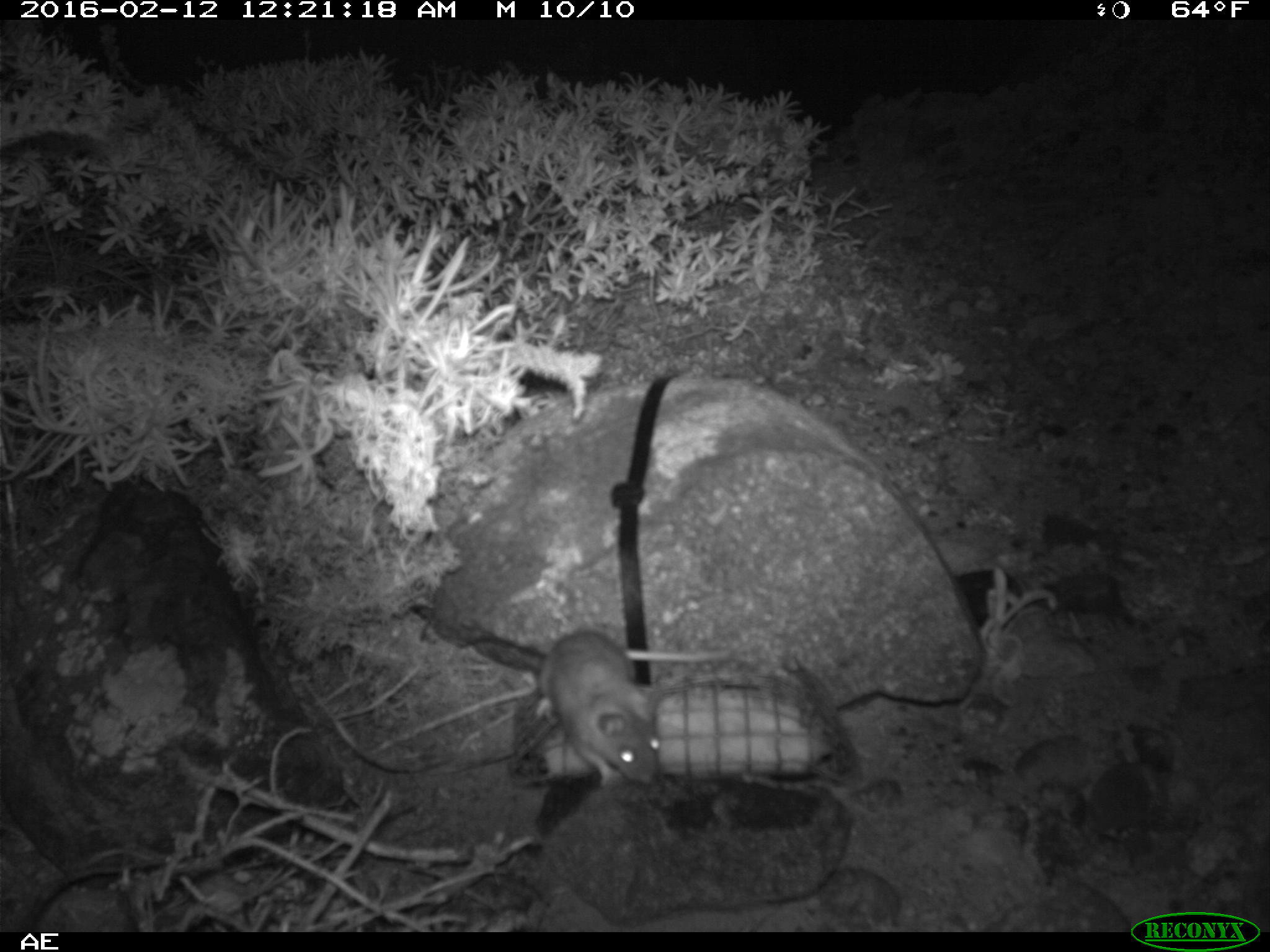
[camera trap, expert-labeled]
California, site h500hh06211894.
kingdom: Animalia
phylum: Chordata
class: Mammalia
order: Rodentia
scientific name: Rodentia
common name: rodent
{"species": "rodent (Rodentia)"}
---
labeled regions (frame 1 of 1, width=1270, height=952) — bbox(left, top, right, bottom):
rodent: bbox(543, 627, 729, 788)